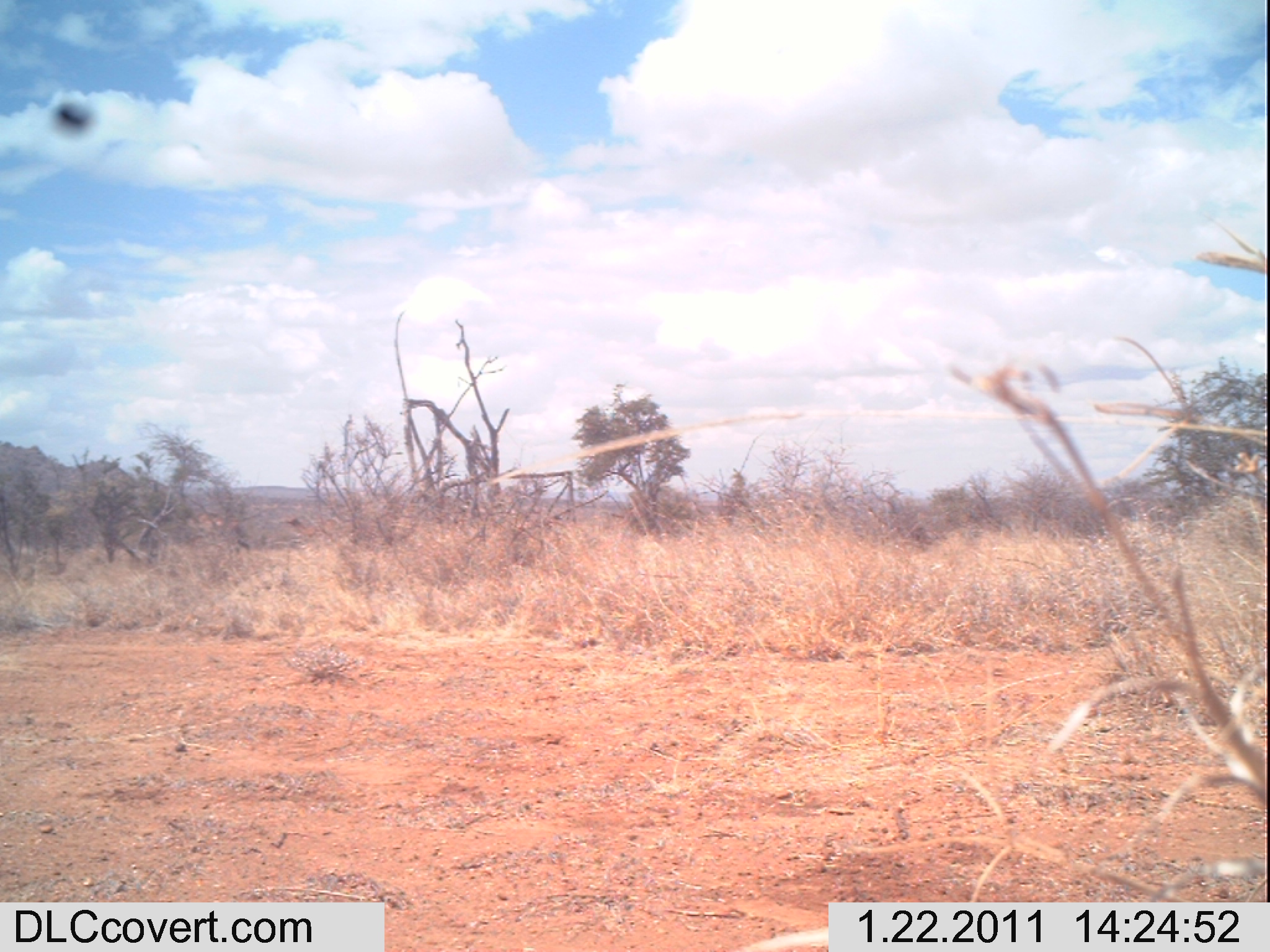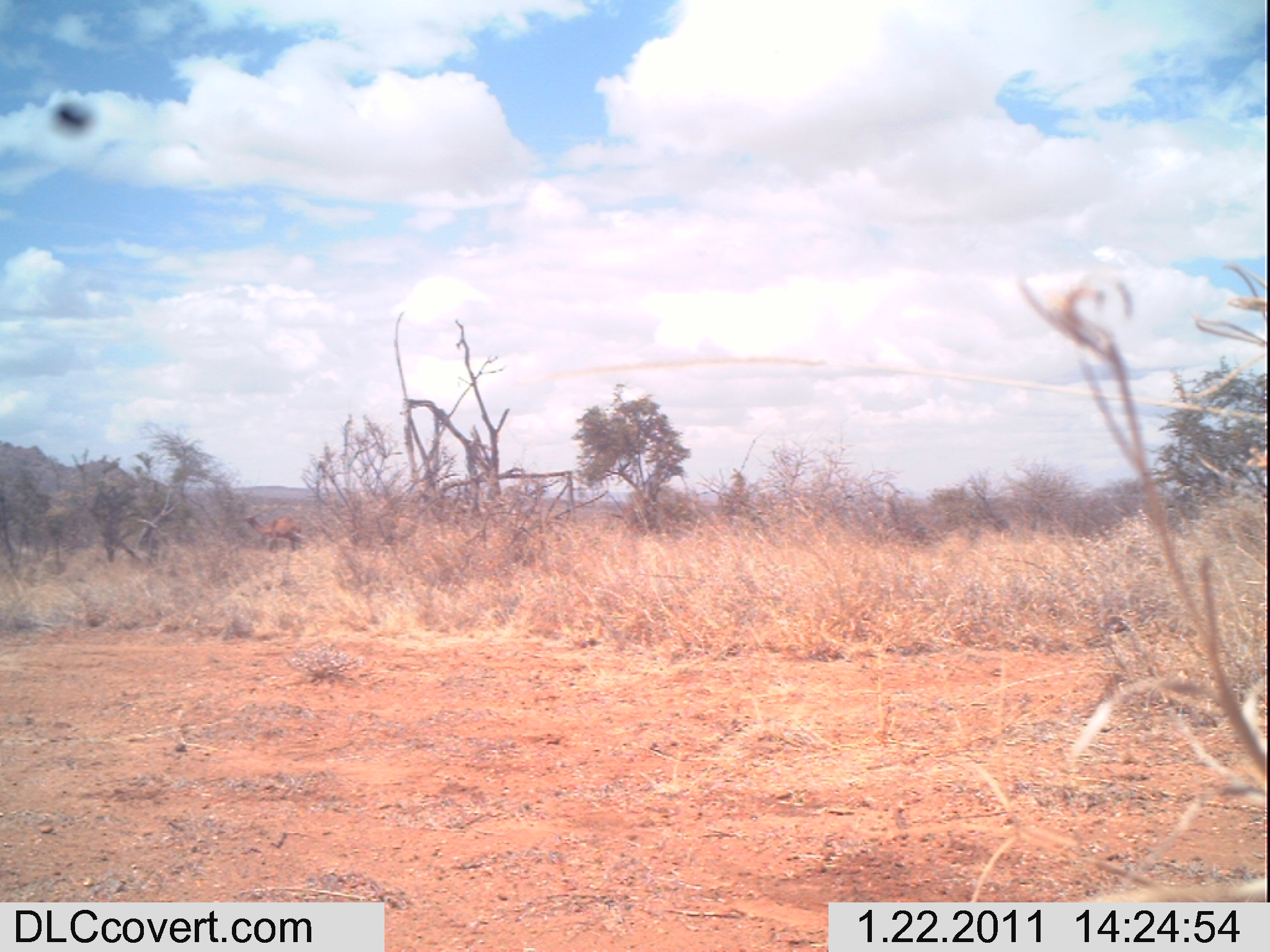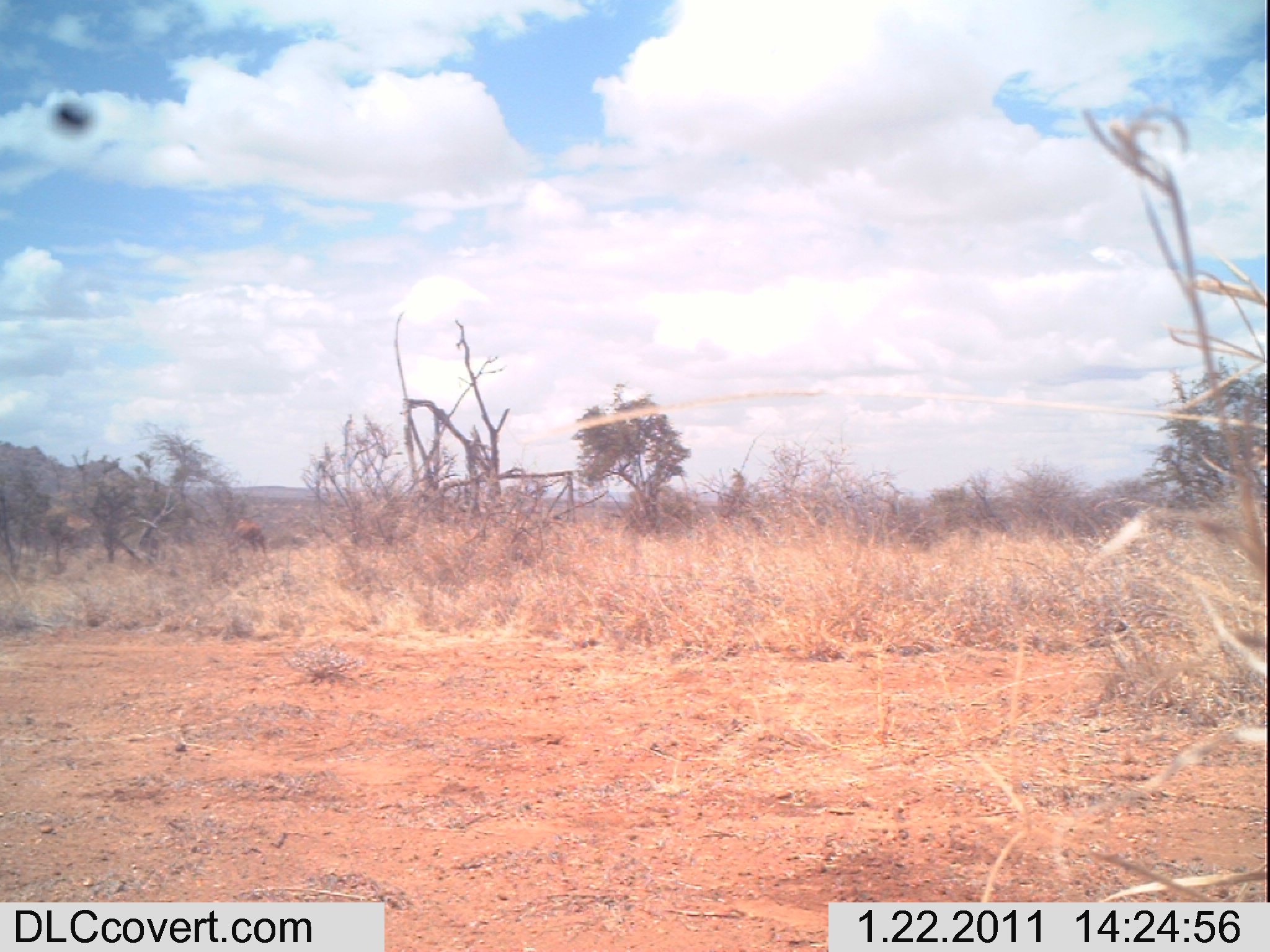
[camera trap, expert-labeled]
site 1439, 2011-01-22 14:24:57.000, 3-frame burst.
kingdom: Animalia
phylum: Chordata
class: Mammalia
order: Artiodactyla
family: Bovidae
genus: Madoqua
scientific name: Madoqua guentheri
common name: günther's dik-dik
Madoqua guentheri (günther's dik-dik), count 2.